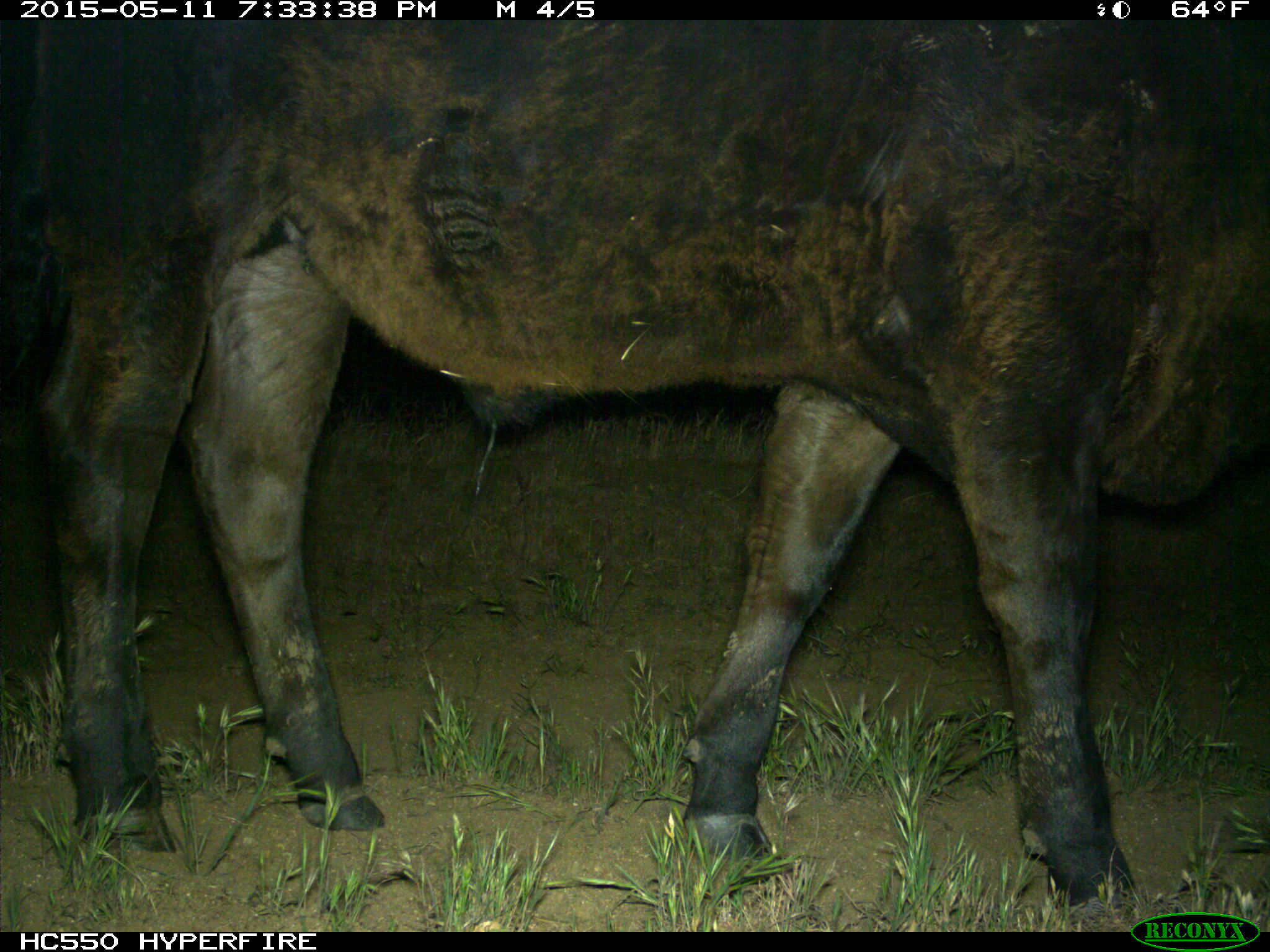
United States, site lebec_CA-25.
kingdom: Animalia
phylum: Chordata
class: Mammalia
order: Artiodactyla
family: Bovidae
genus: Bos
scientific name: Bos taurus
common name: domestic cow